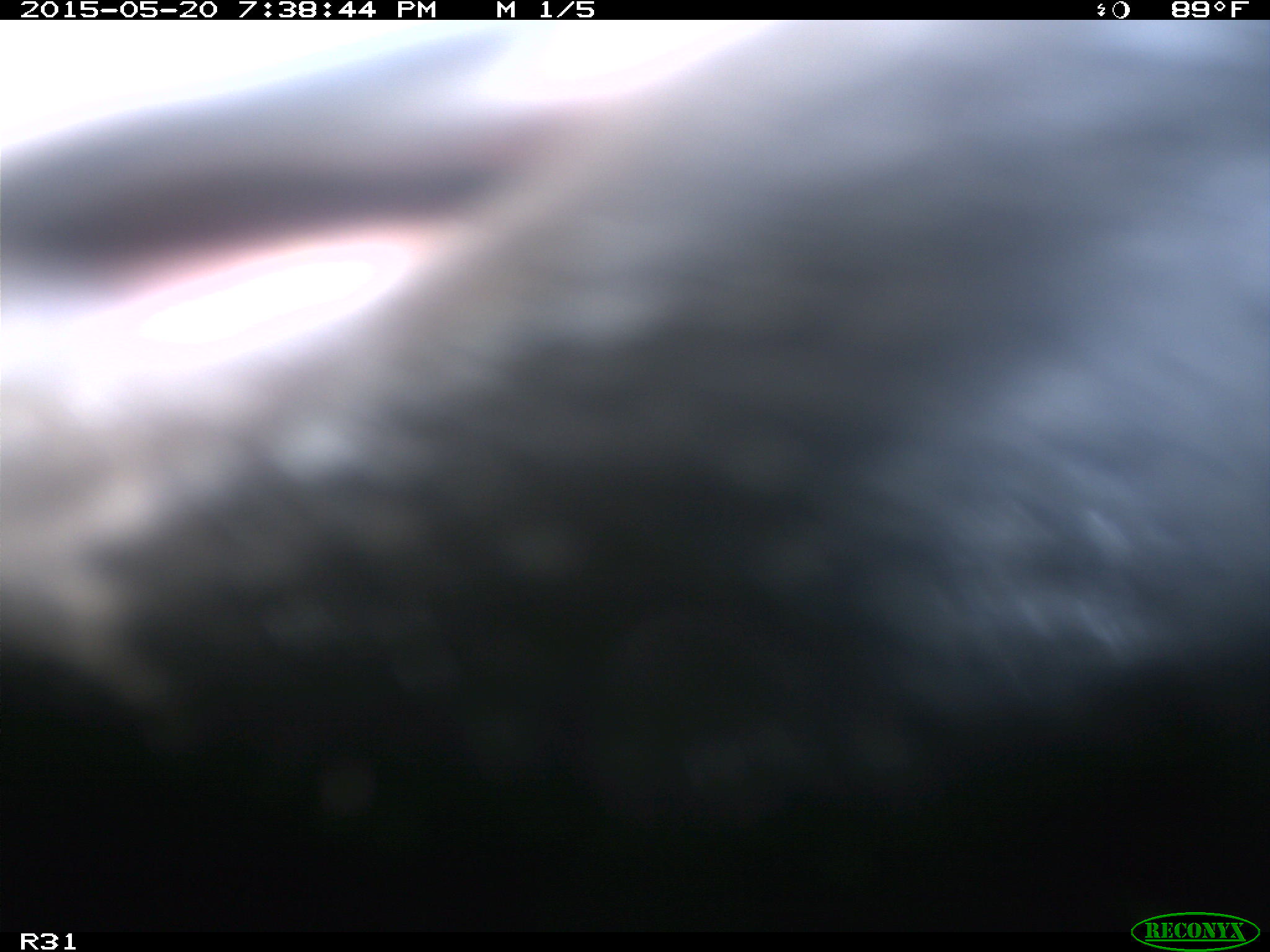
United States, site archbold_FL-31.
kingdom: Animalia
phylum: Chordata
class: Mammalia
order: Artiodactyla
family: Bovidae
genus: Bos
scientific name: Bos taurus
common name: domestic cow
Bos taurus (domestic cow).